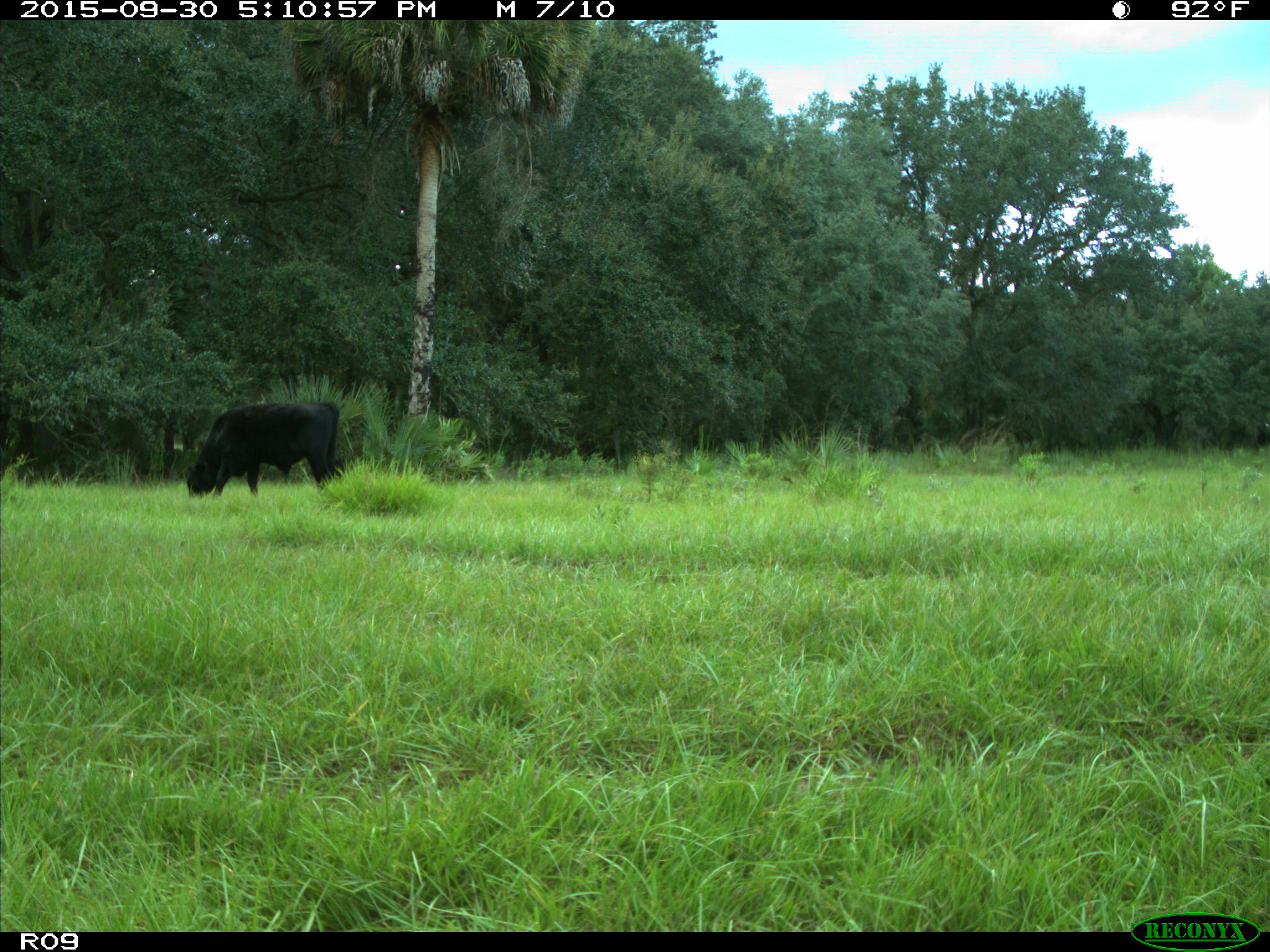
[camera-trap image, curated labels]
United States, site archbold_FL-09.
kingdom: Animalia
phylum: Chordata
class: Mammalia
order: Artiodactyla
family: Bovidae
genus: Bos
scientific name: Bos taurus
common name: domestic cow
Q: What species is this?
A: Bos taurus (domestic cow).